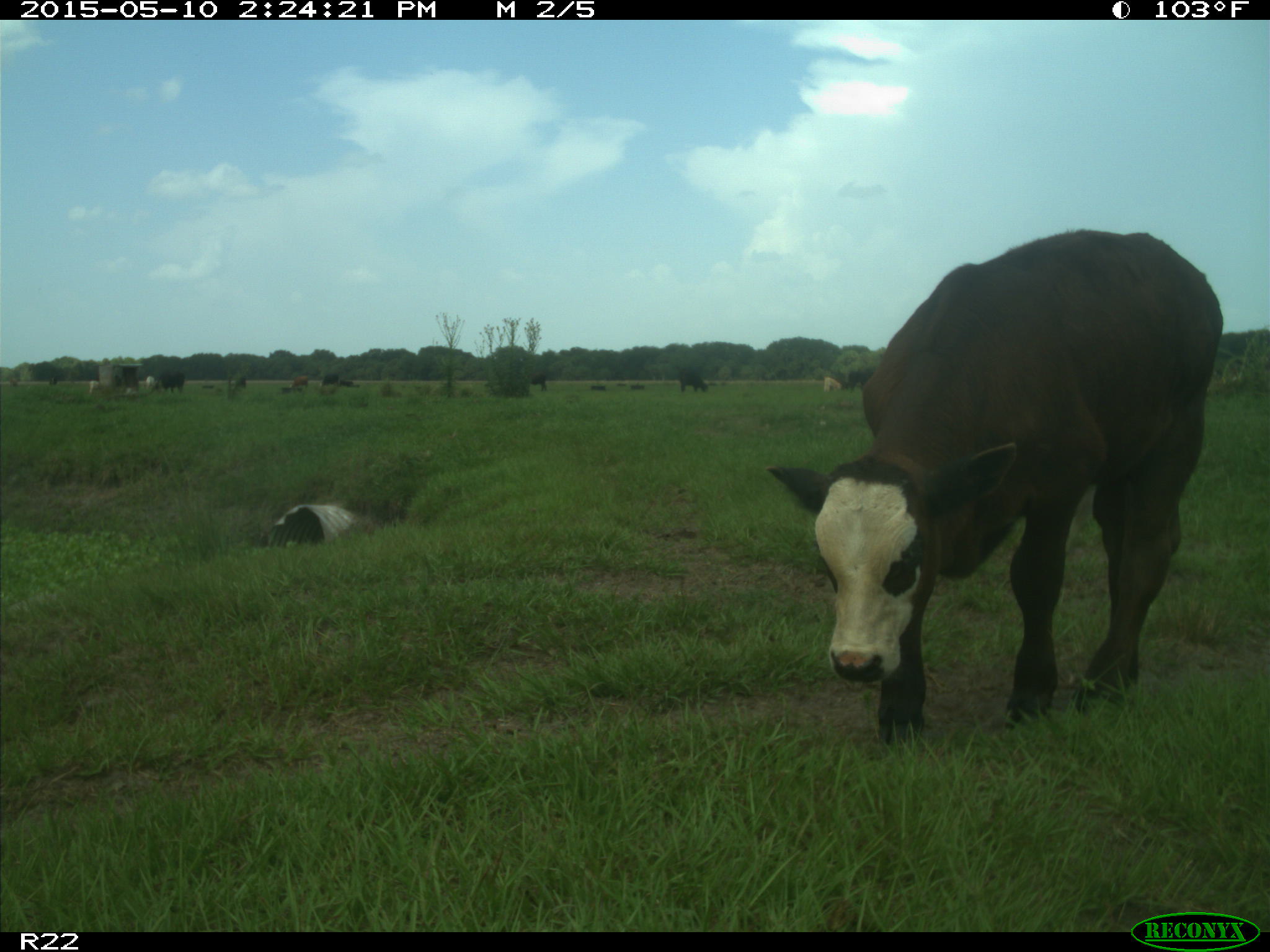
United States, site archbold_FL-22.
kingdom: Animalia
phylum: Chordata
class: Mammalia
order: Artiodactyla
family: Bovidae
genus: Bos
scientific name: Bos taurus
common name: domestic cow